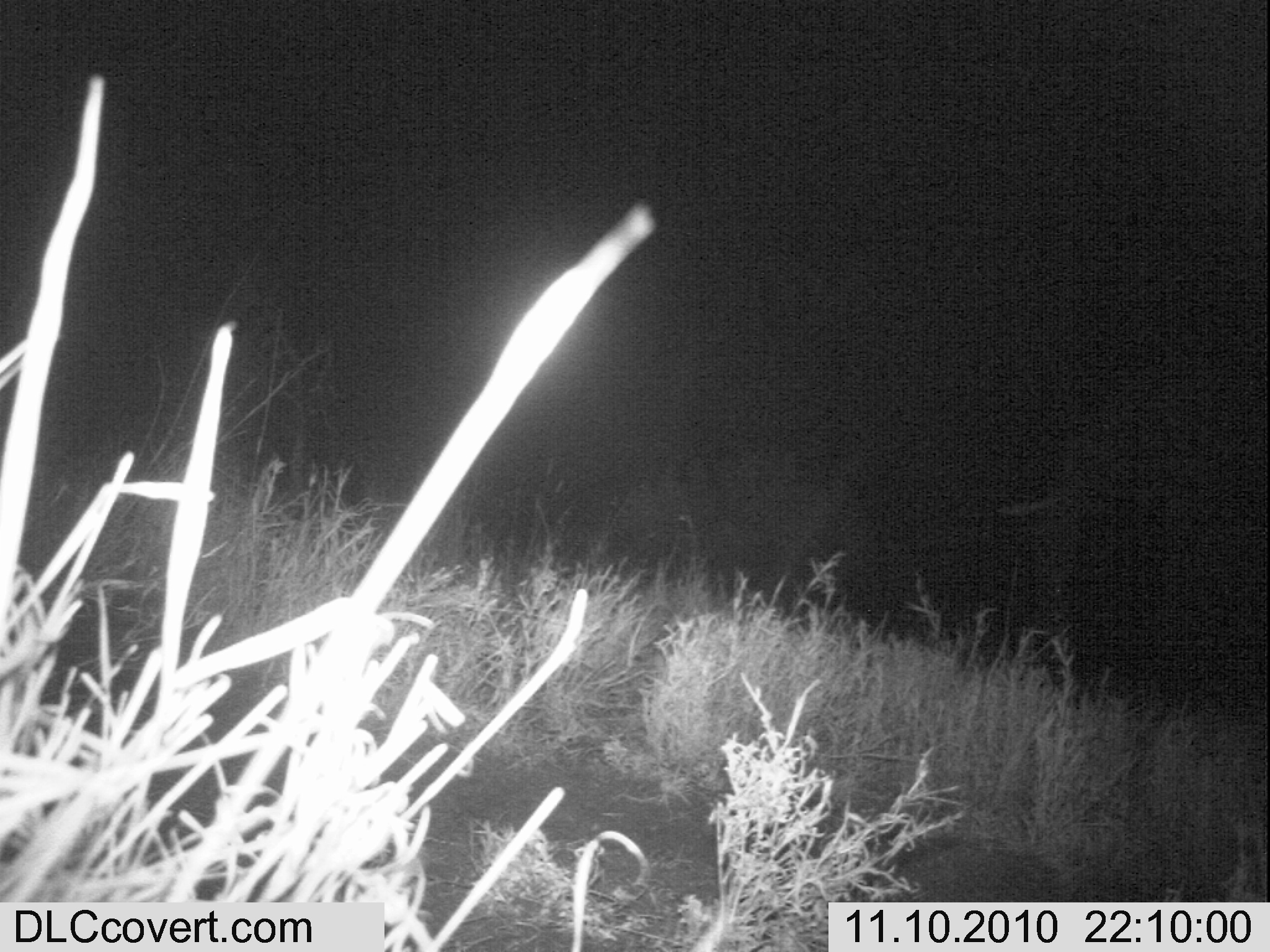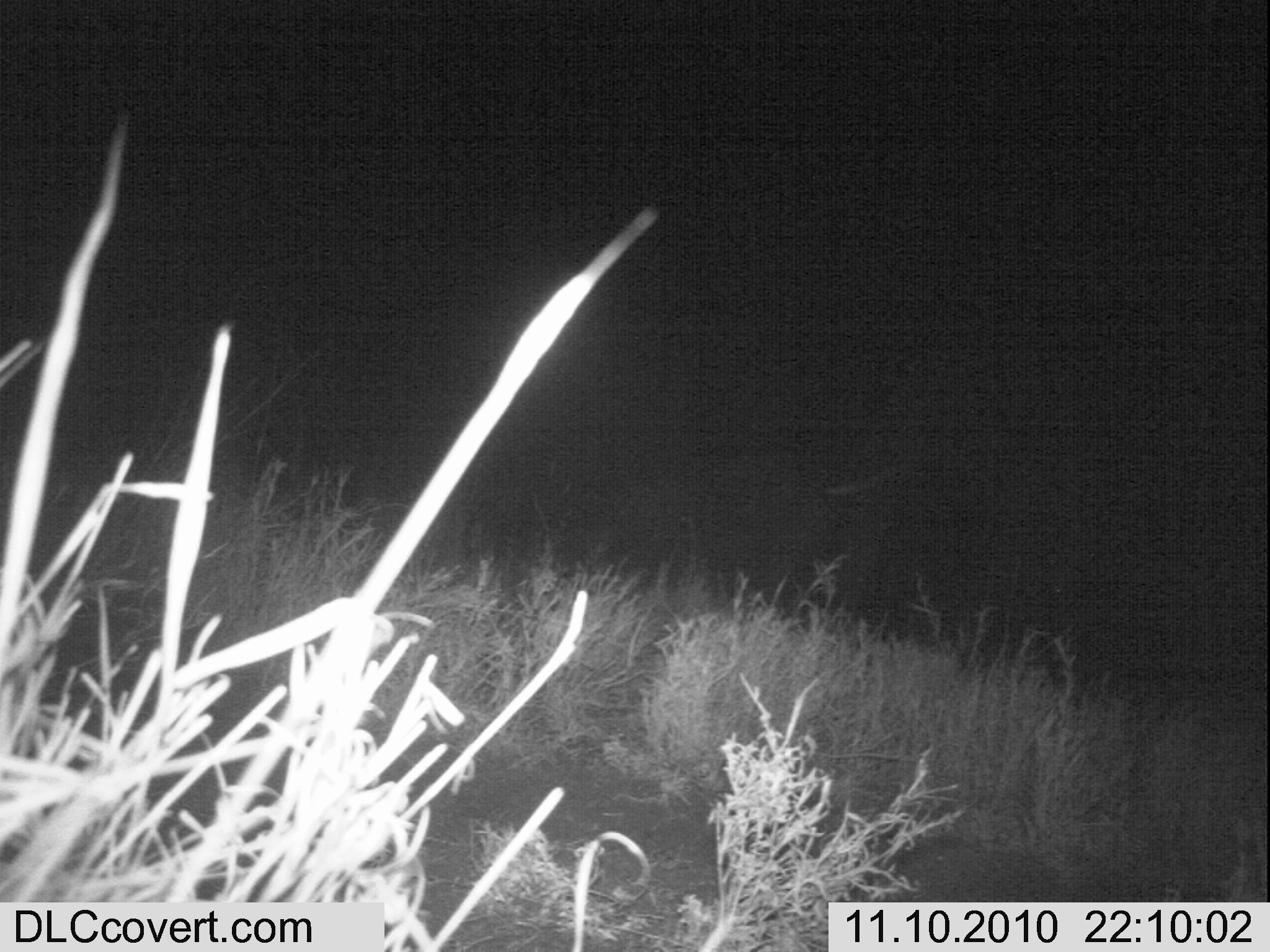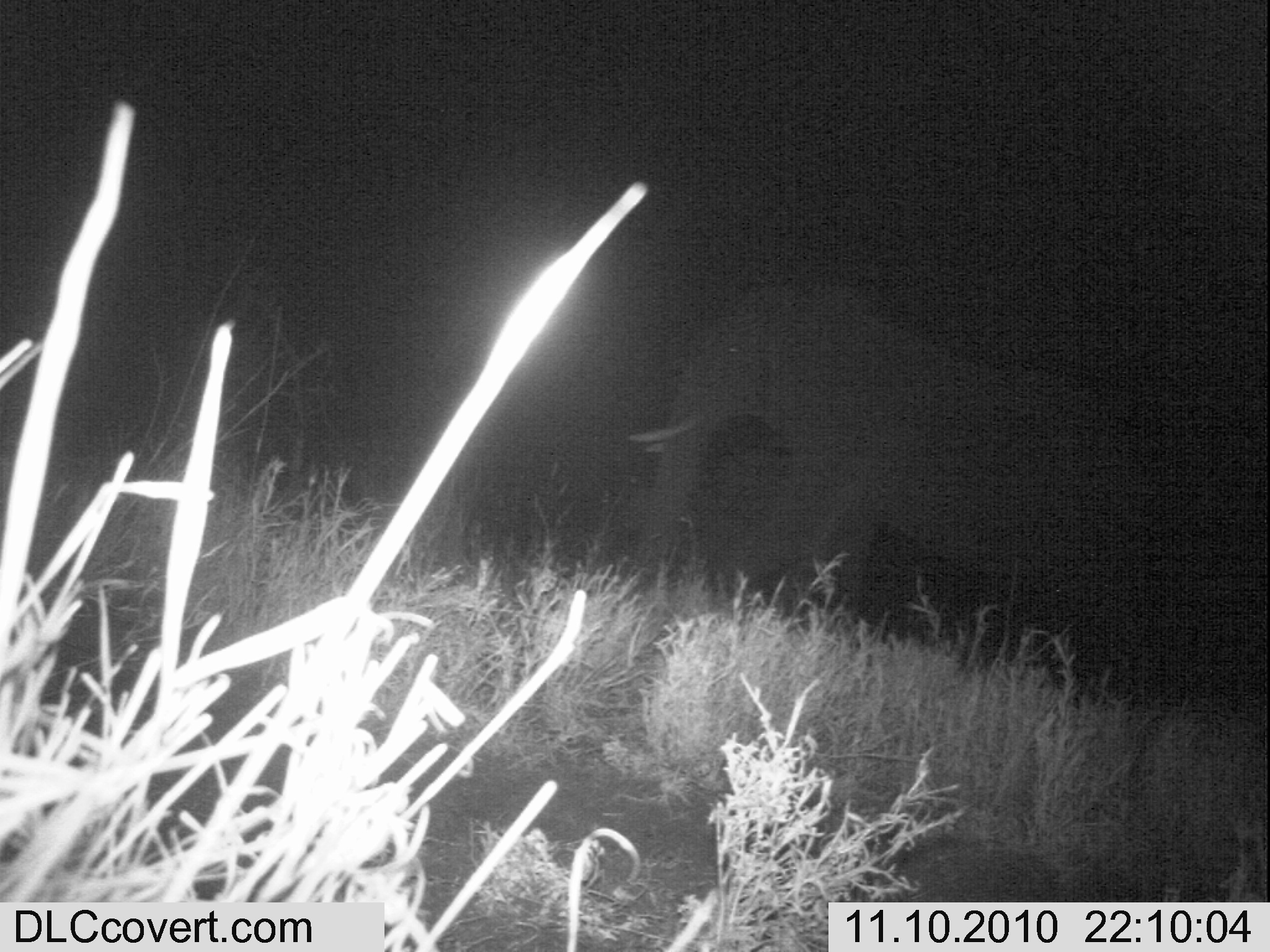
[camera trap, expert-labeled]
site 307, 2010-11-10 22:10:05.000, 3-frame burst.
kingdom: Animalia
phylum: Chordata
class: Mammalia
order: Proboscidea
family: Elephantidae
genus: Loxodonta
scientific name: Loxodonta africana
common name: african bush elephant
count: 1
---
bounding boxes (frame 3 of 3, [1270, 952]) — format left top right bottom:
loxodonta africana: 621 291 1147 646